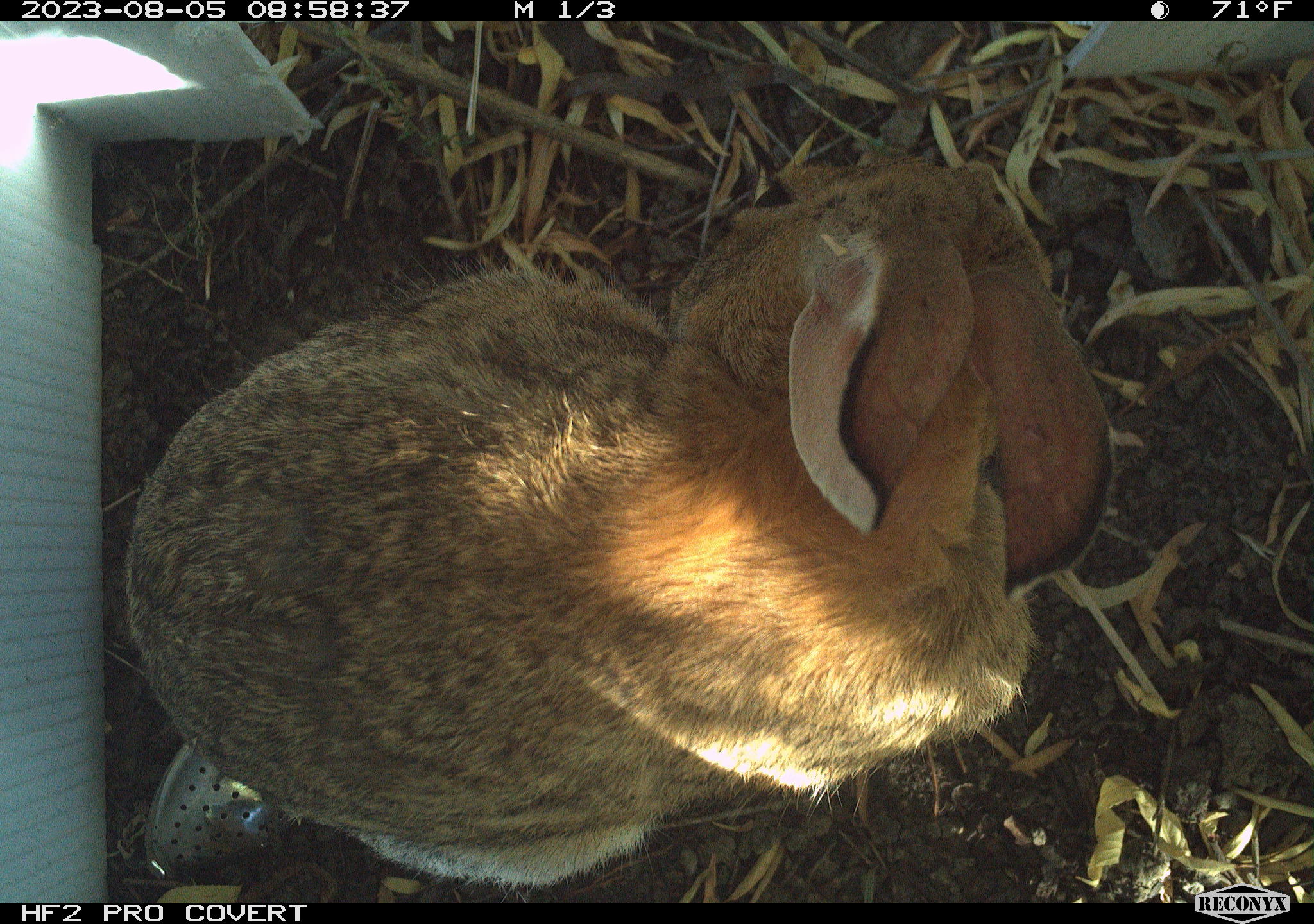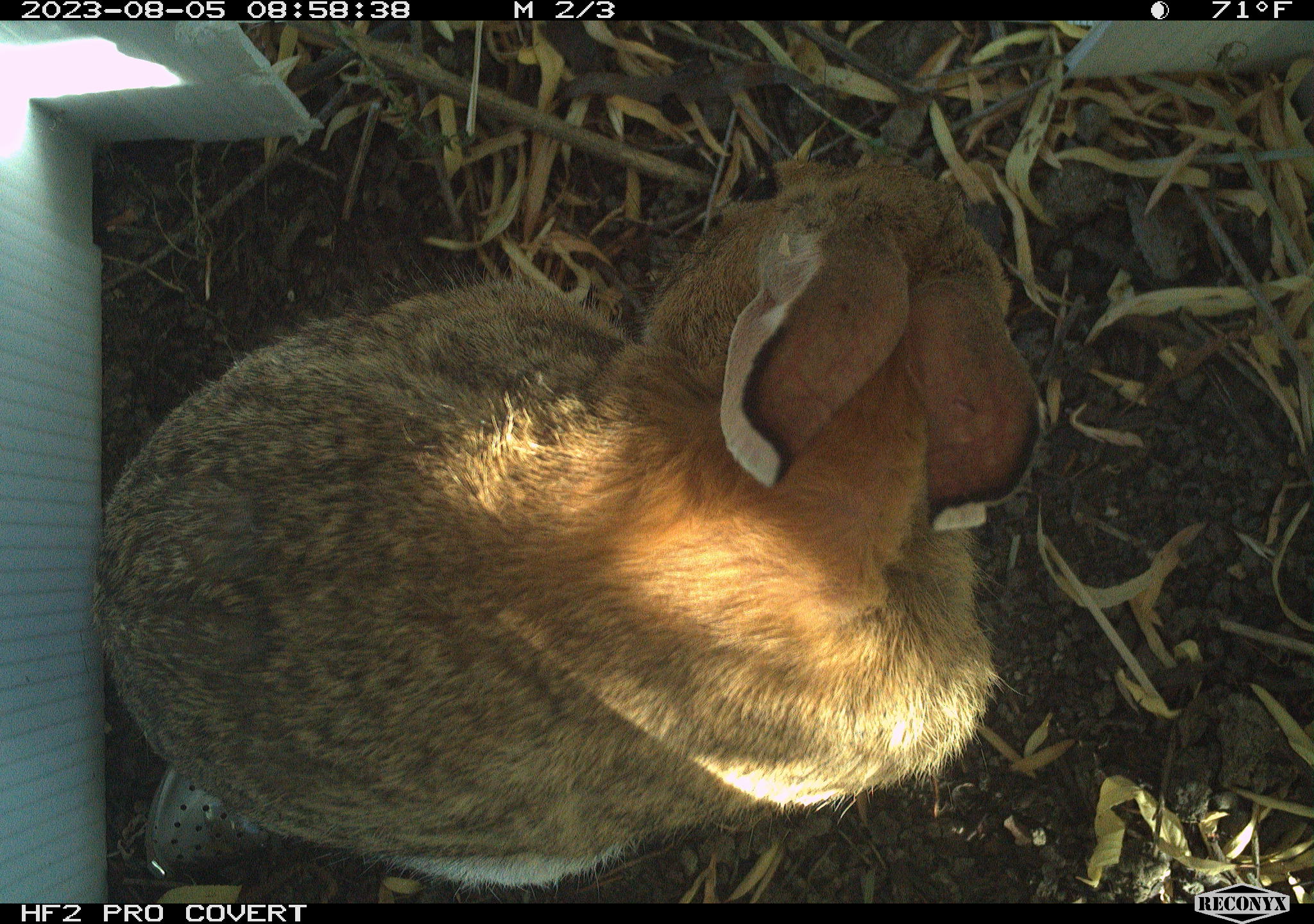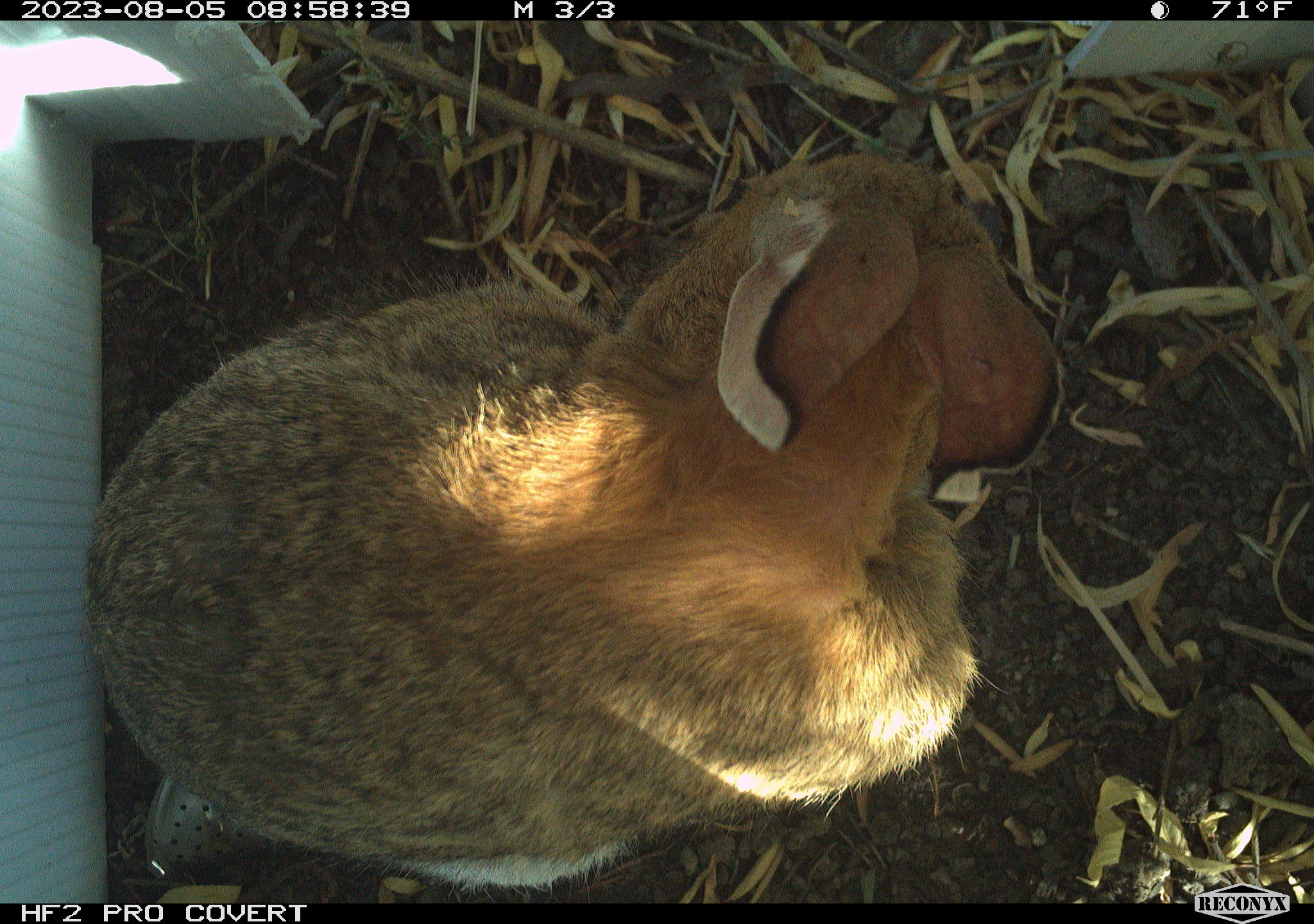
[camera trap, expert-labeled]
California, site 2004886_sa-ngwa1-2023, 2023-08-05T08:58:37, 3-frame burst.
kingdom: Animalia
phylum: Chordata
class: Mammalia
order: Lagomorpha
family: Leporidae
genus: Sylvilagus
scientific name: Sylvilagus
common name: cottontail rabbits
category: sylvilagus species